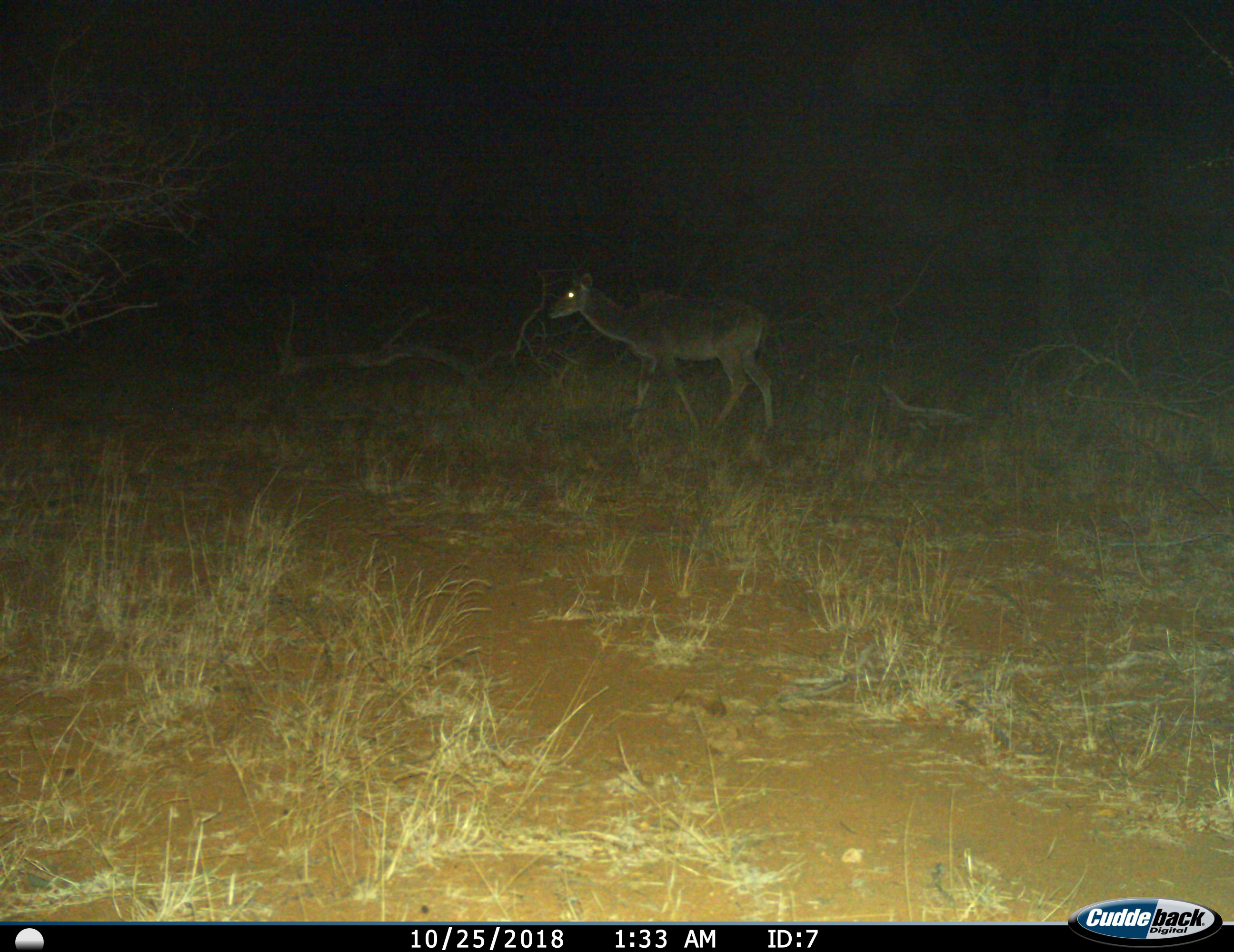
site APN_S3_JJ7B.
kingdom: Animalia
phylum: Chordata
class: Mammalia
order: Artiodactyla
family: Bovidae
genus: Tragelaphus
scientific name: Tragelaphus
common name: kudu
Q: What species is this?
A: Kudu (Tragelaphus).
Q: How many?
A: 1.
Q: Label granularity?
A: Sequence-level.